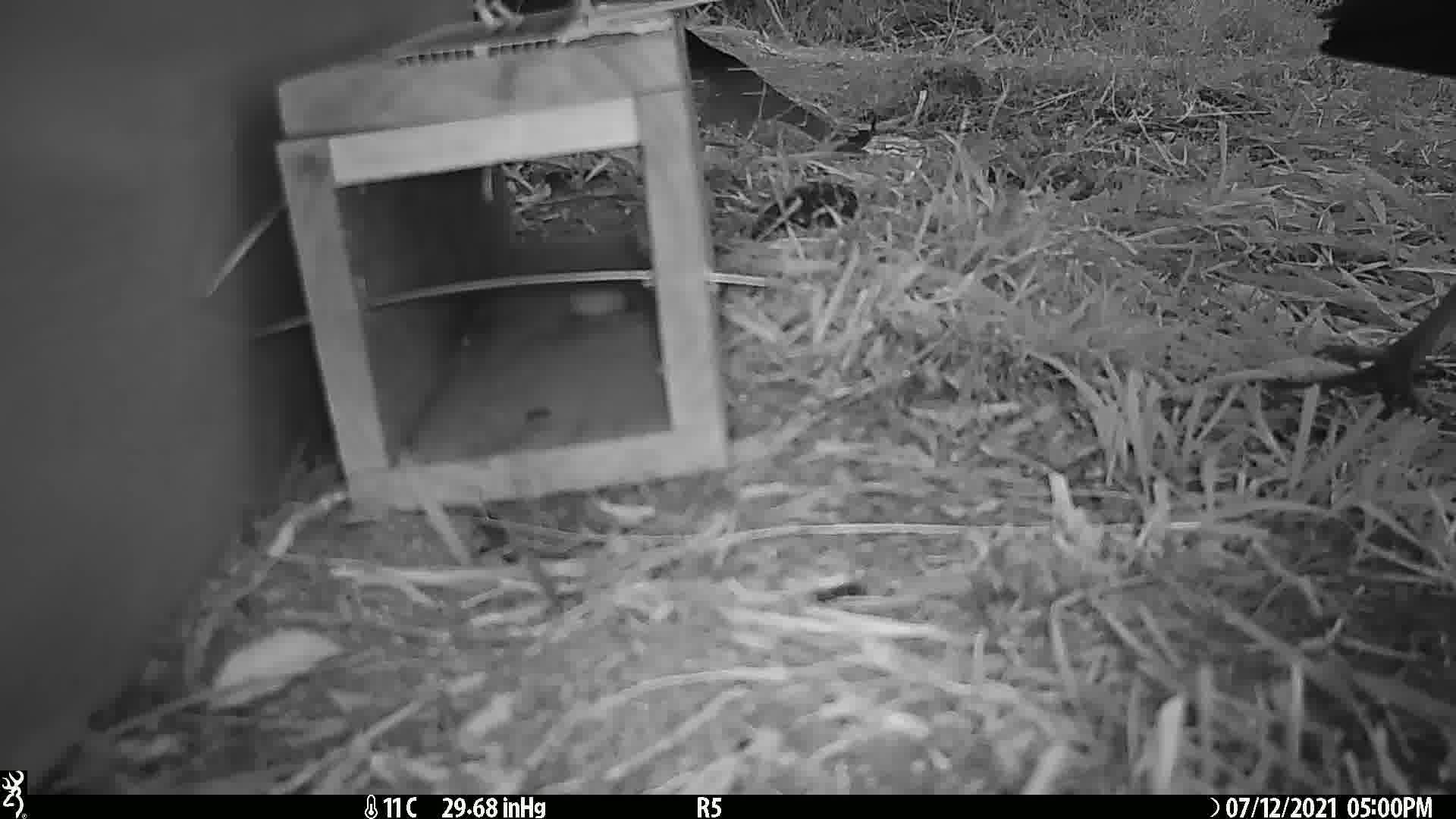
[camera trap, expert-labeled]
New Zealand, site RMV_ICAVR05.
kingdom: Animalia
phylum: Chordata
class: Aves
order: Gruiformes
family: Rallidae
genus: Porphyrio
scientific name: Porphyrio melanotus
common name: australasian swamphen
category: pukeko